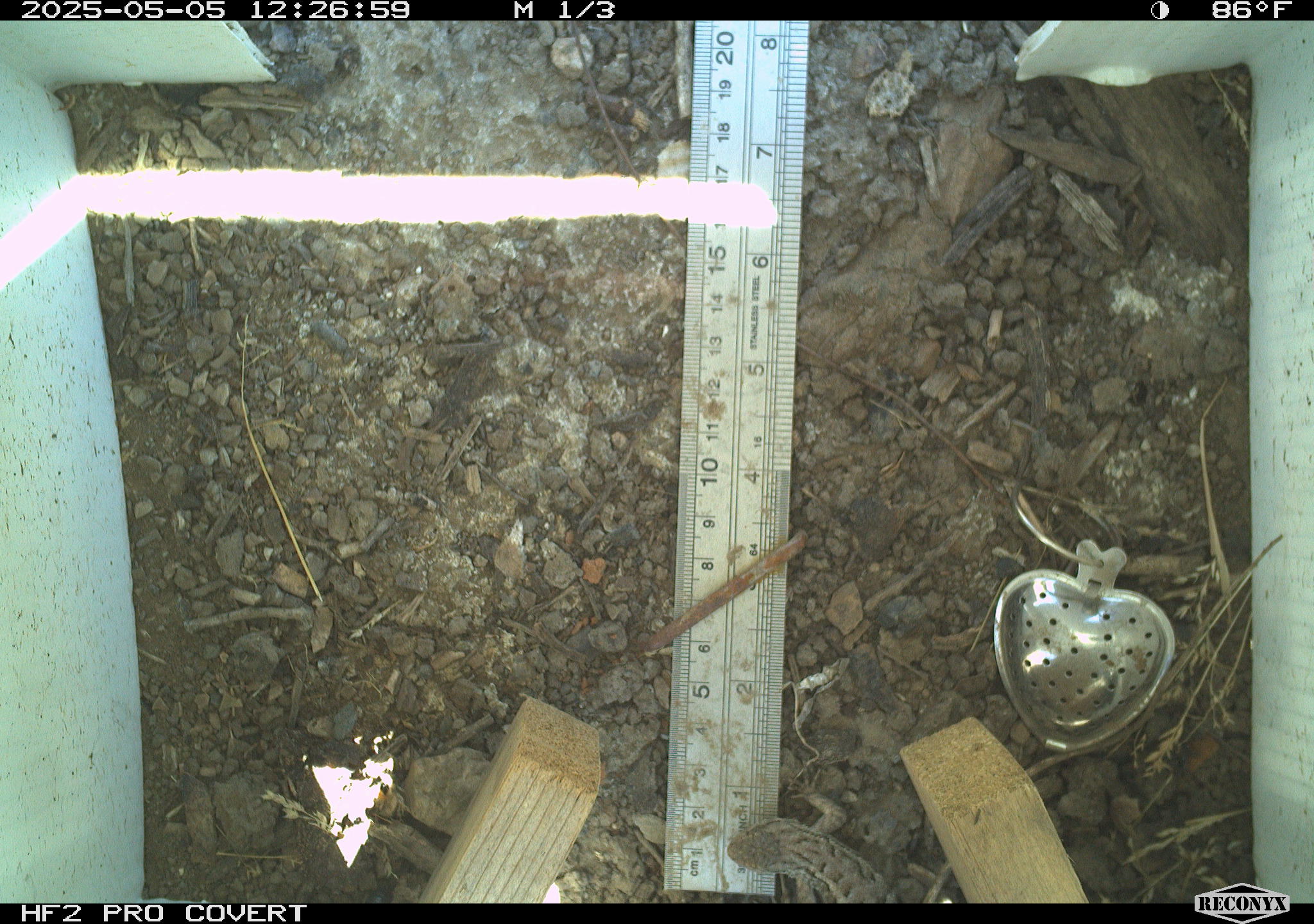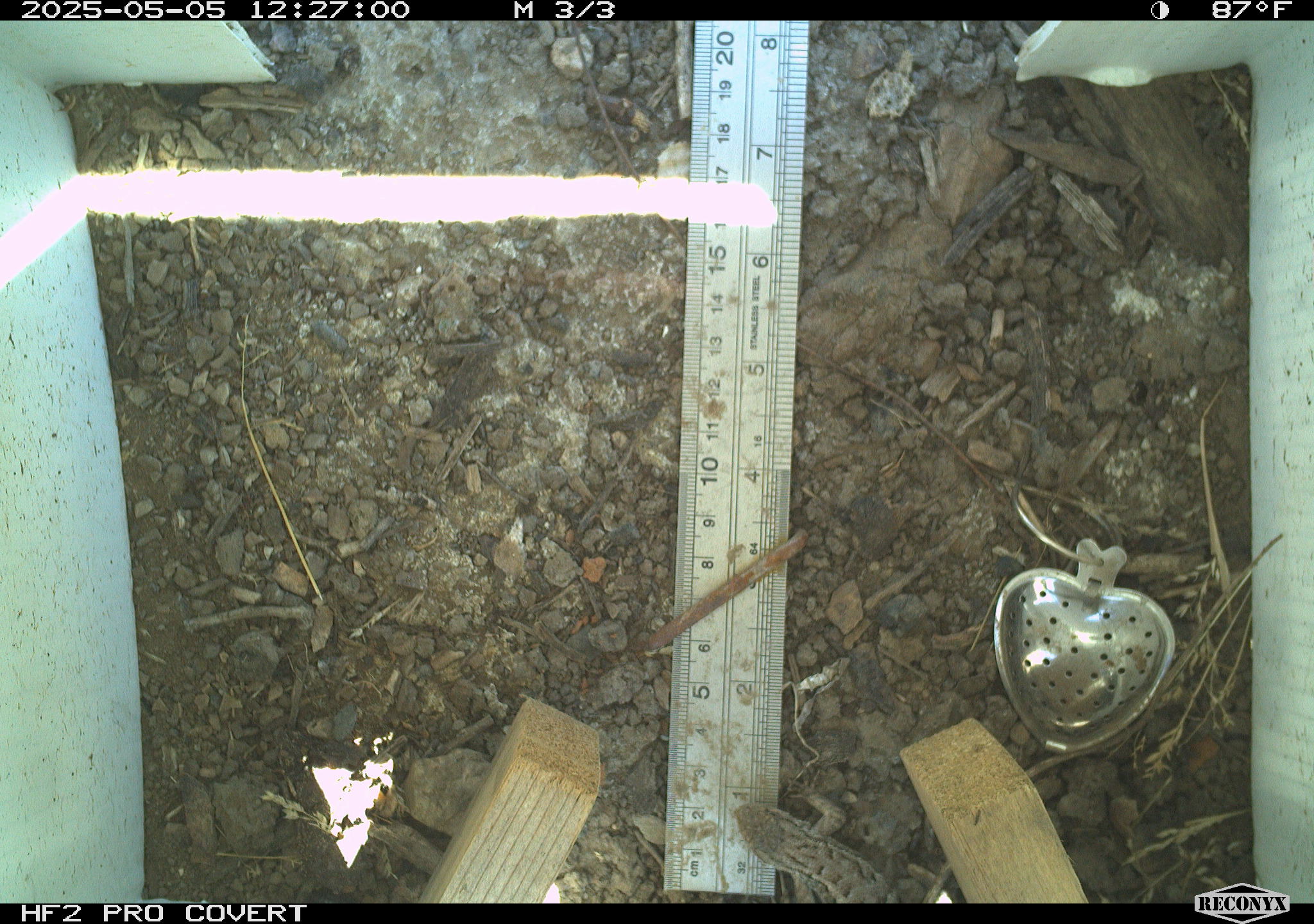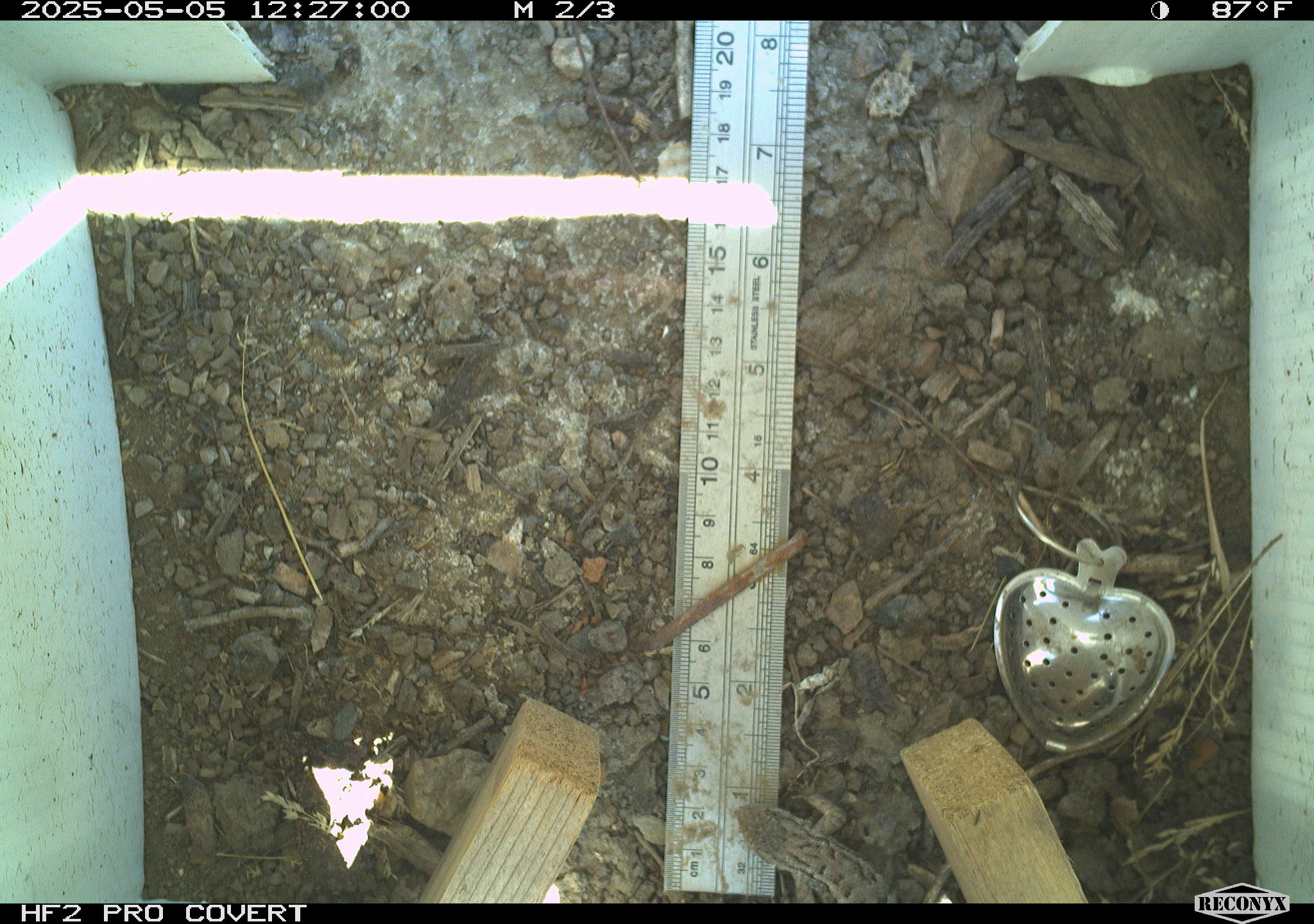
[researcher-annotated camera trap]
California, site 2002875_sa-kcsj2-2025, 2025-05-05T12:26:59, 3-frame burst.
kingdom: Animalia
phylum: Chordata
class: Reptilia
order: Squamata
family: Phrynosomatidae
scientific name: Phrynosomatidae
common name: north american spiny lizards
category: sceloporus/uta species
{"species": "sceloporus/uta species (north american spiny lizards) (Phrynosomatidae)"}